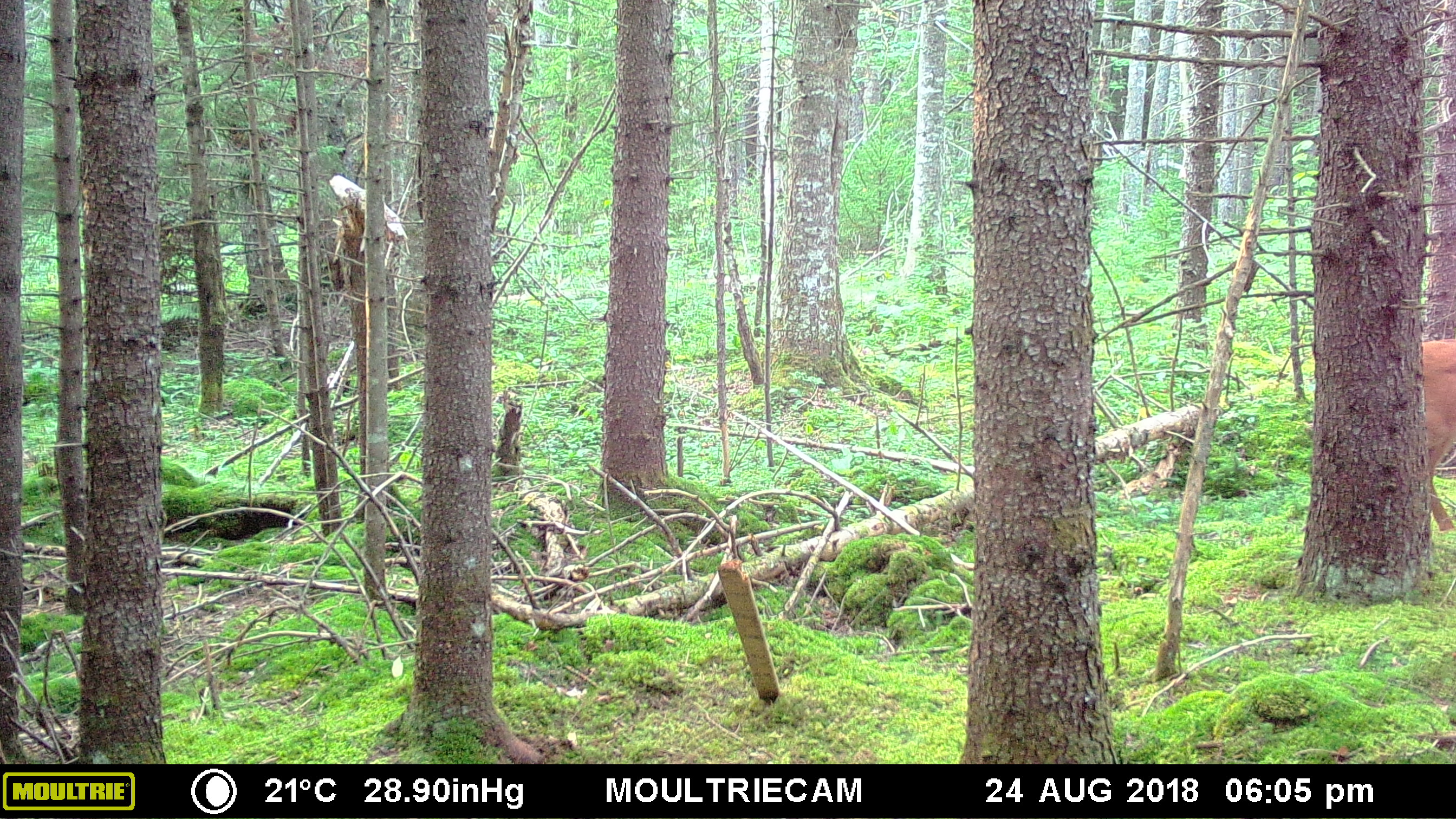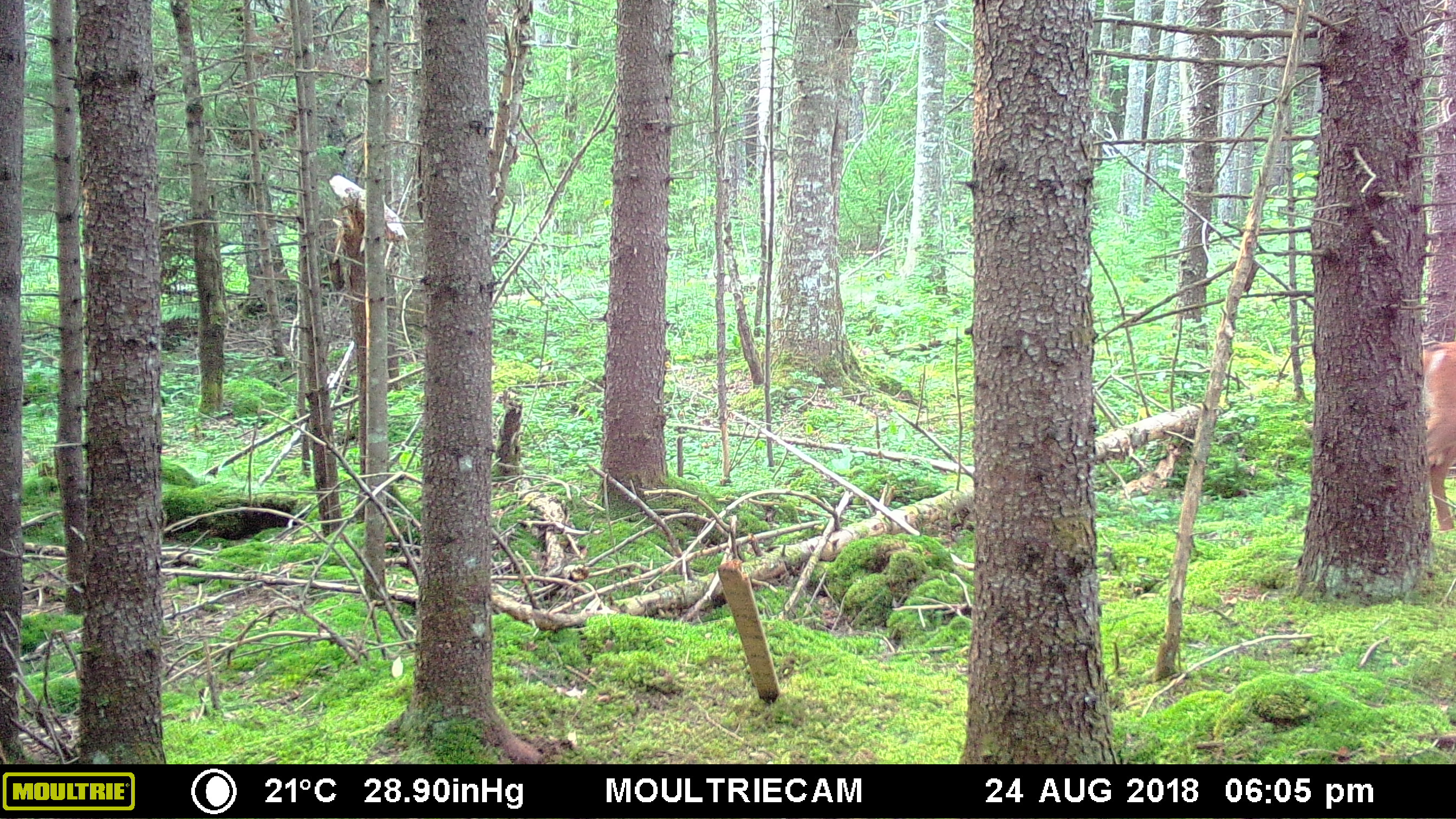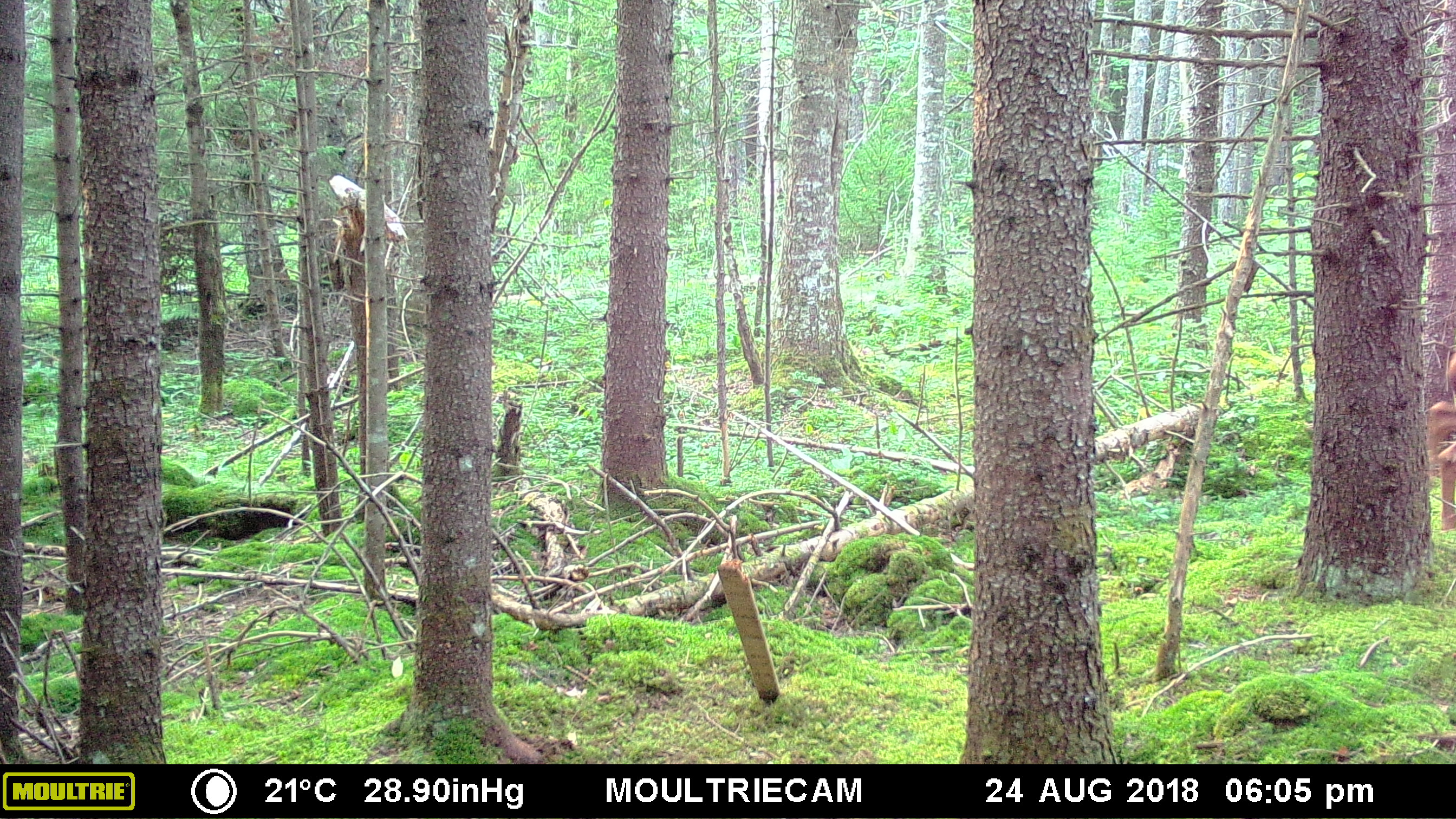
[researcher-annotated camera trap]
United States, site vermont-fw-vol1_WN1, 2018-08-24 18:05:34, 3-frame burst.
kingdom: Animalia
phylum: Chordata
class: Mammalia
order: Artiodactyla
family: Cervidae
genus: Odocoileus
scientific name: Odocoileus virginianus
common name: white-tailed deer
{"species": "white-tailed deer (Odocoileus virginianus)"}